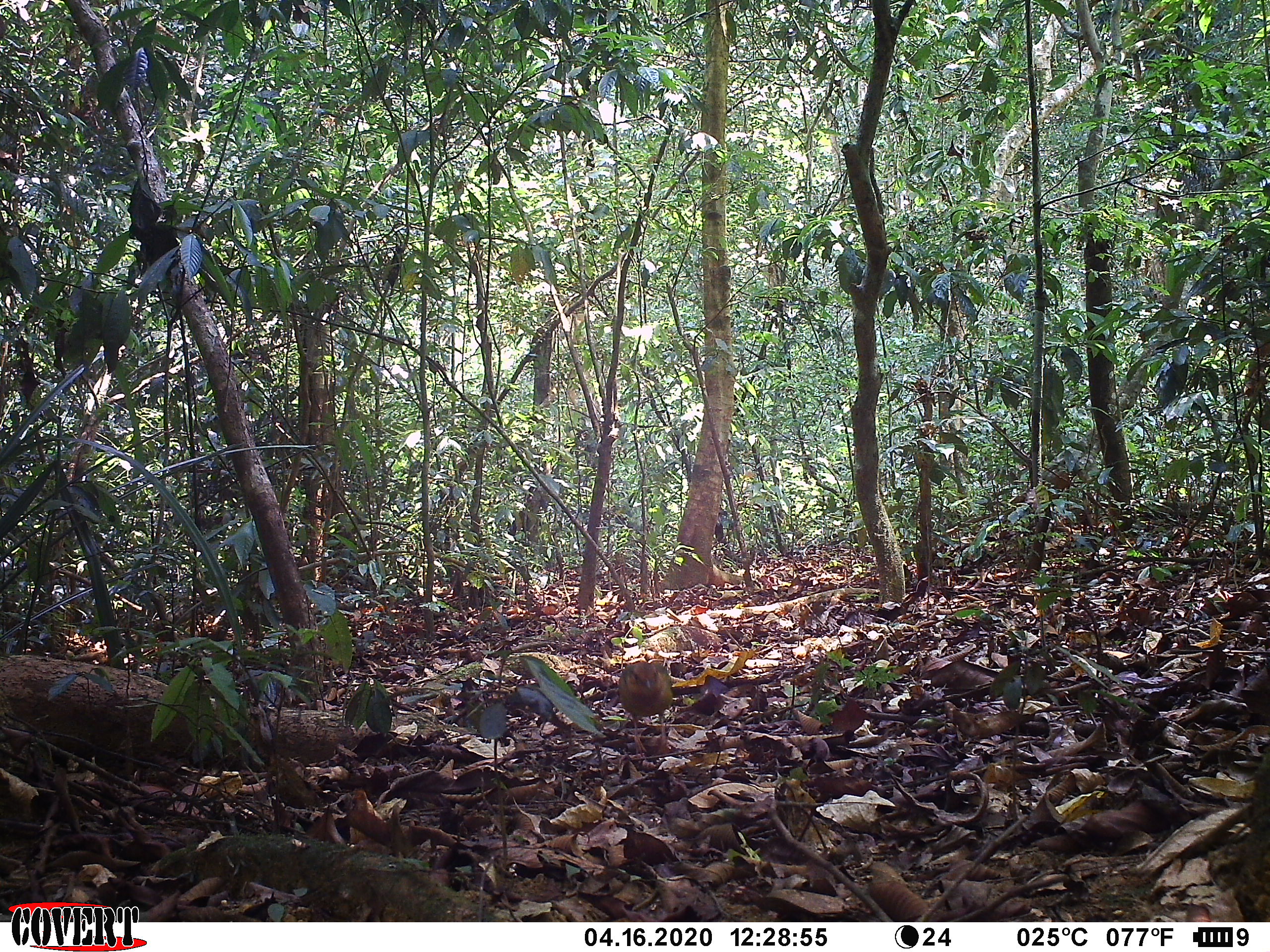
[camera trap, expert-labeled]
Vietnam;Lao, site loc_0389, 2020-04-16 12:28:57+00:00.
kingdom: Animalia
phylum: Chordata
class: Aves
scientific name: Aves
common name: bird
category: unidentified bird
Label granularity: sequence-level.